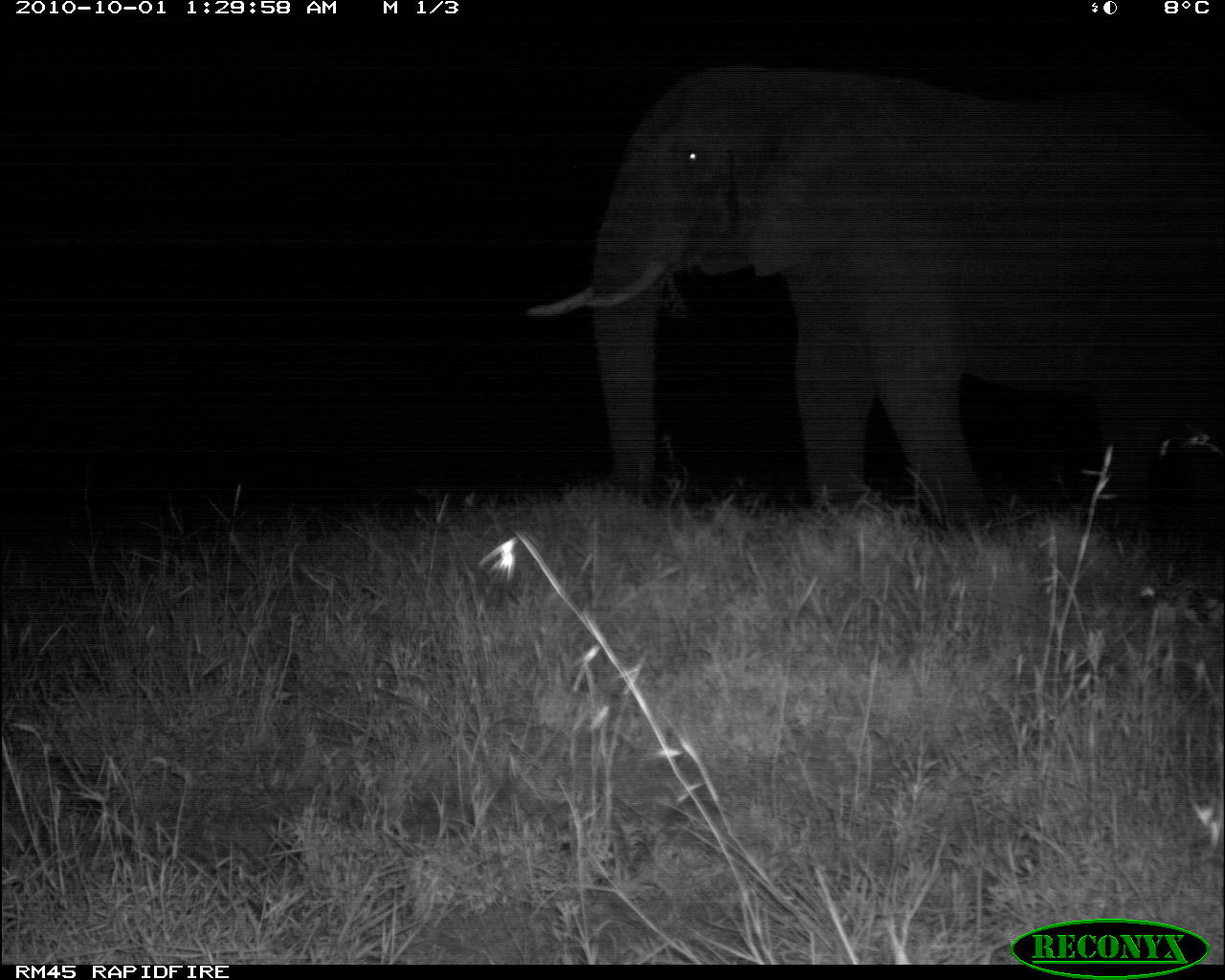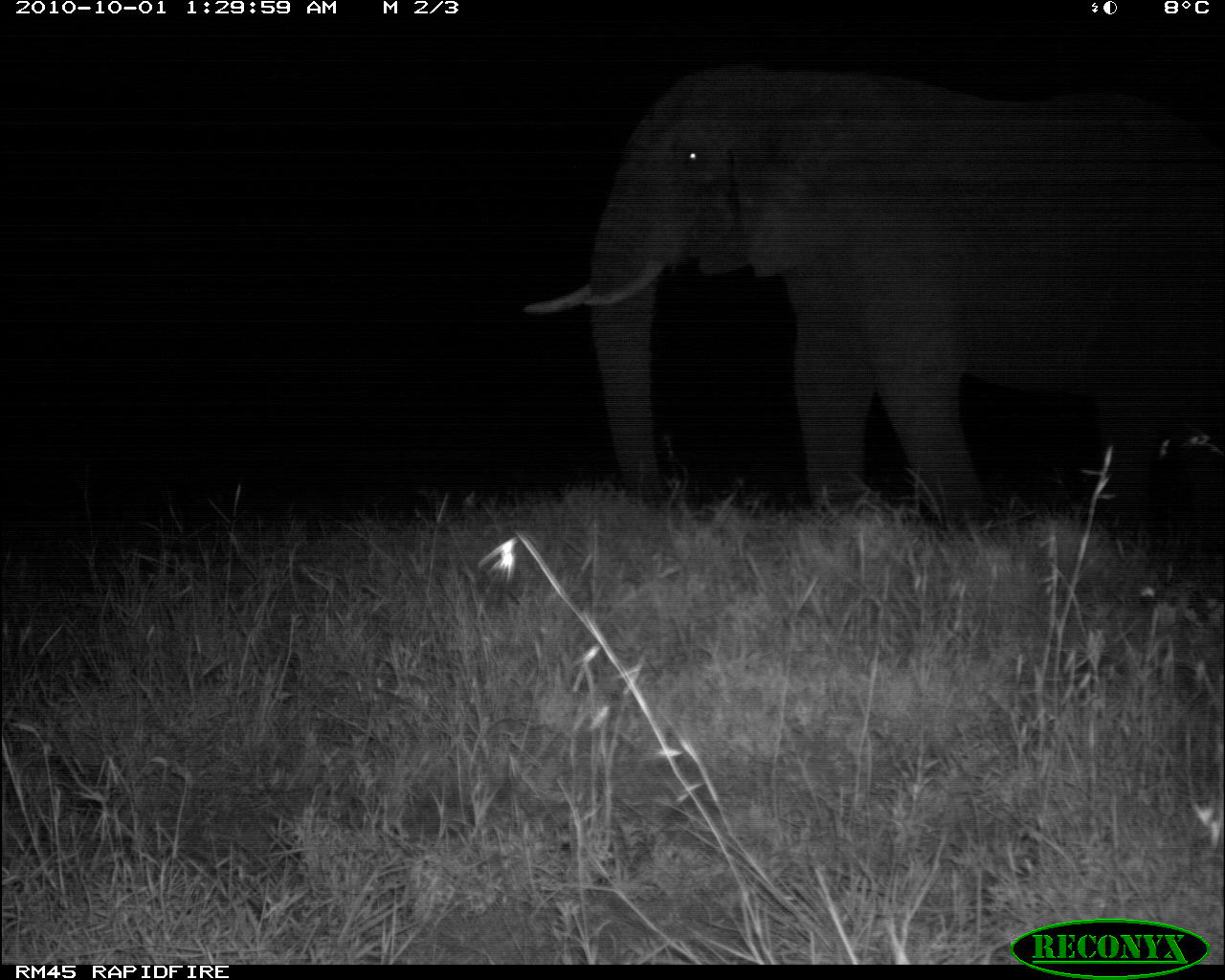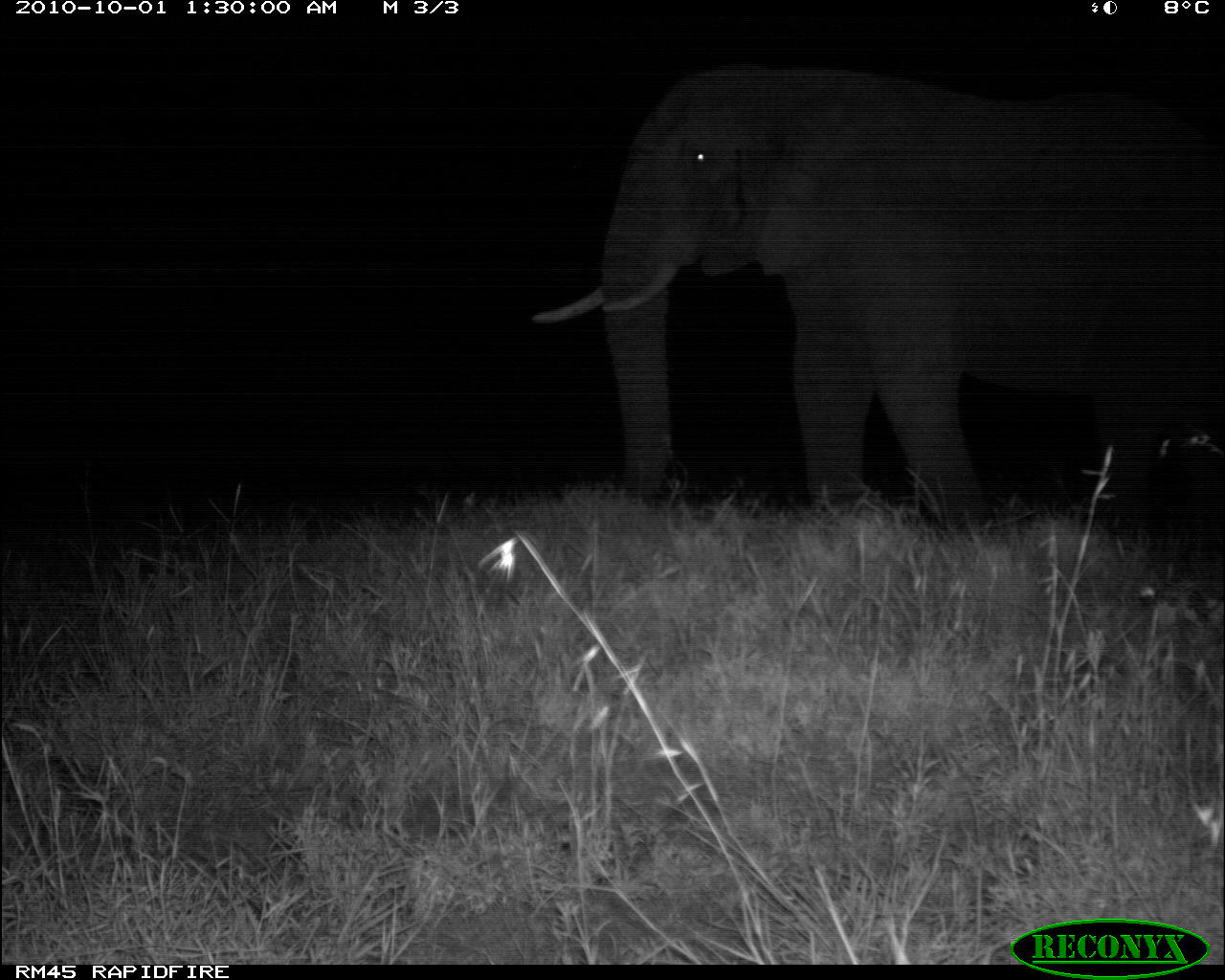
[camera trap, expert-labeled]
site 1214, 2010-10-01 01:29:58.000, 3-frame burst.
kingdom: Animalia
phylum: Chordata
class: Mammalia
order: Proboscidea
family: Elephantidae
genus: Loxodonta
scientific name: Loxodonta africana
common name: african bush elephant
Loxodonta africana (african bush elephant), count 1.